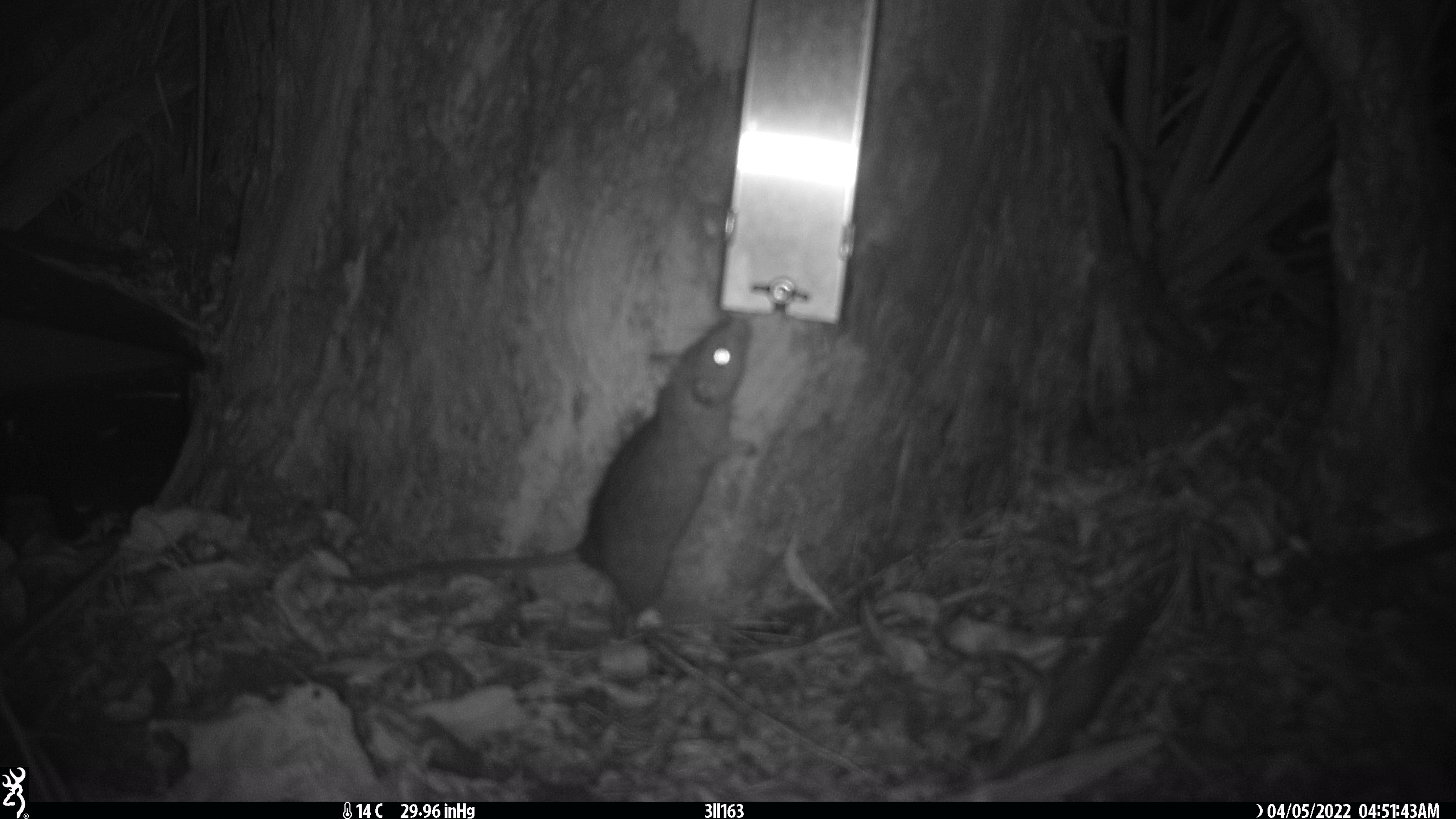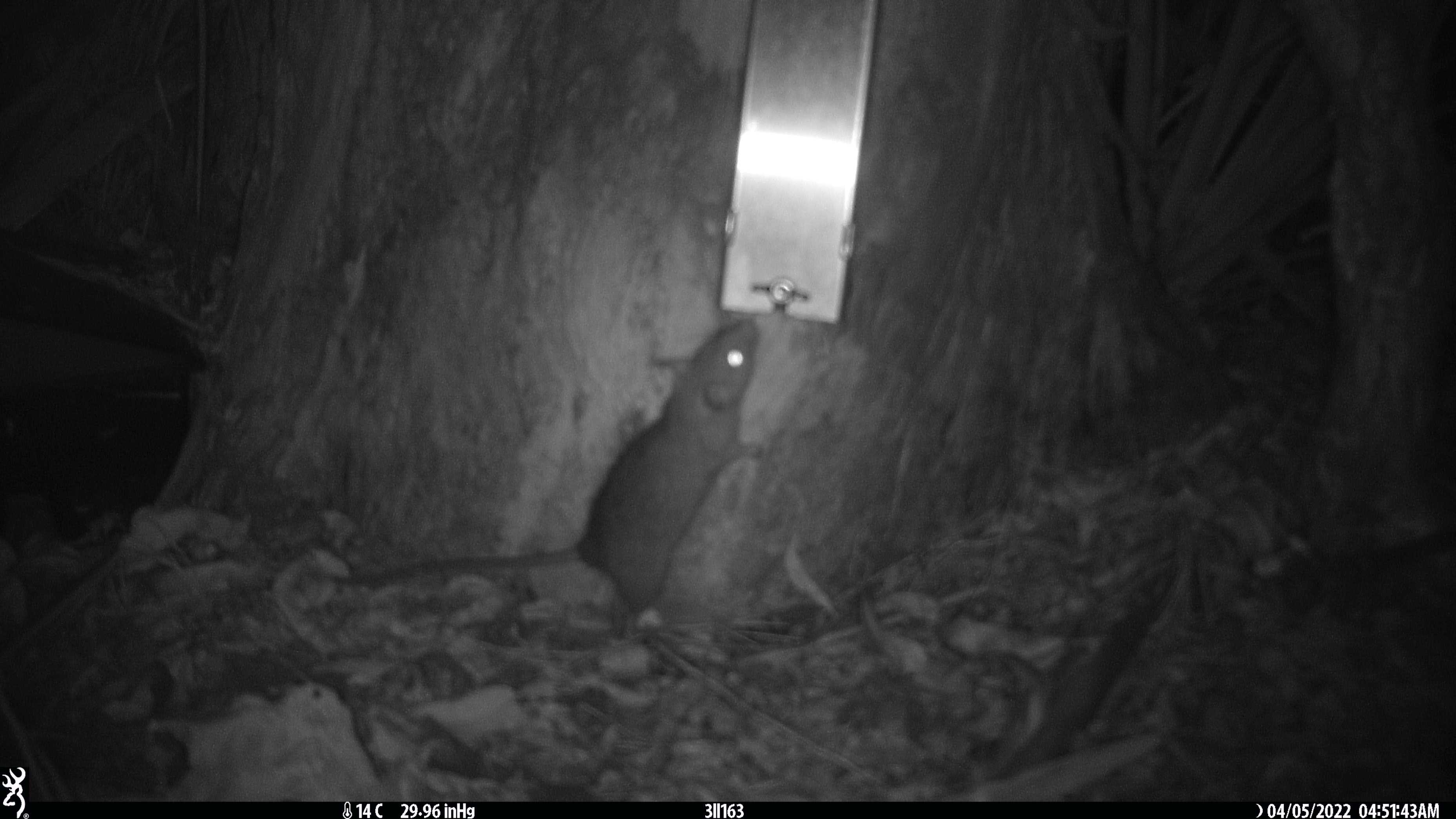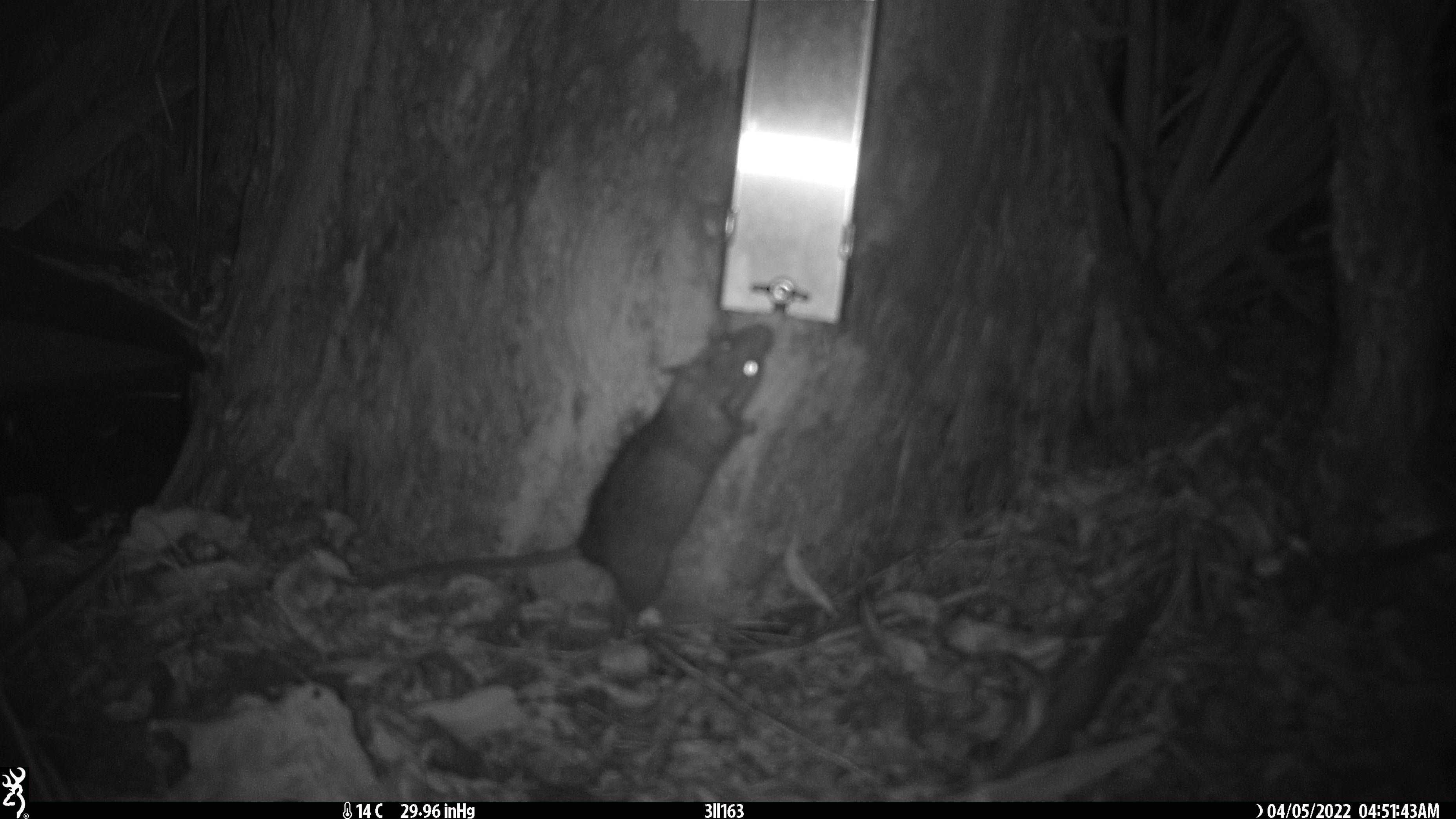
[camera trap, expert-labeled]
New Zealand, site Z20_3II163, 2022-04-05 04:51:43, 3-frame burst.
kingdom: Animalia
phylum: Chordata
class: Mammalia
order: Rodentia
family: Muridae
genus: Rattus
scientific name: Rattus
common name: rat